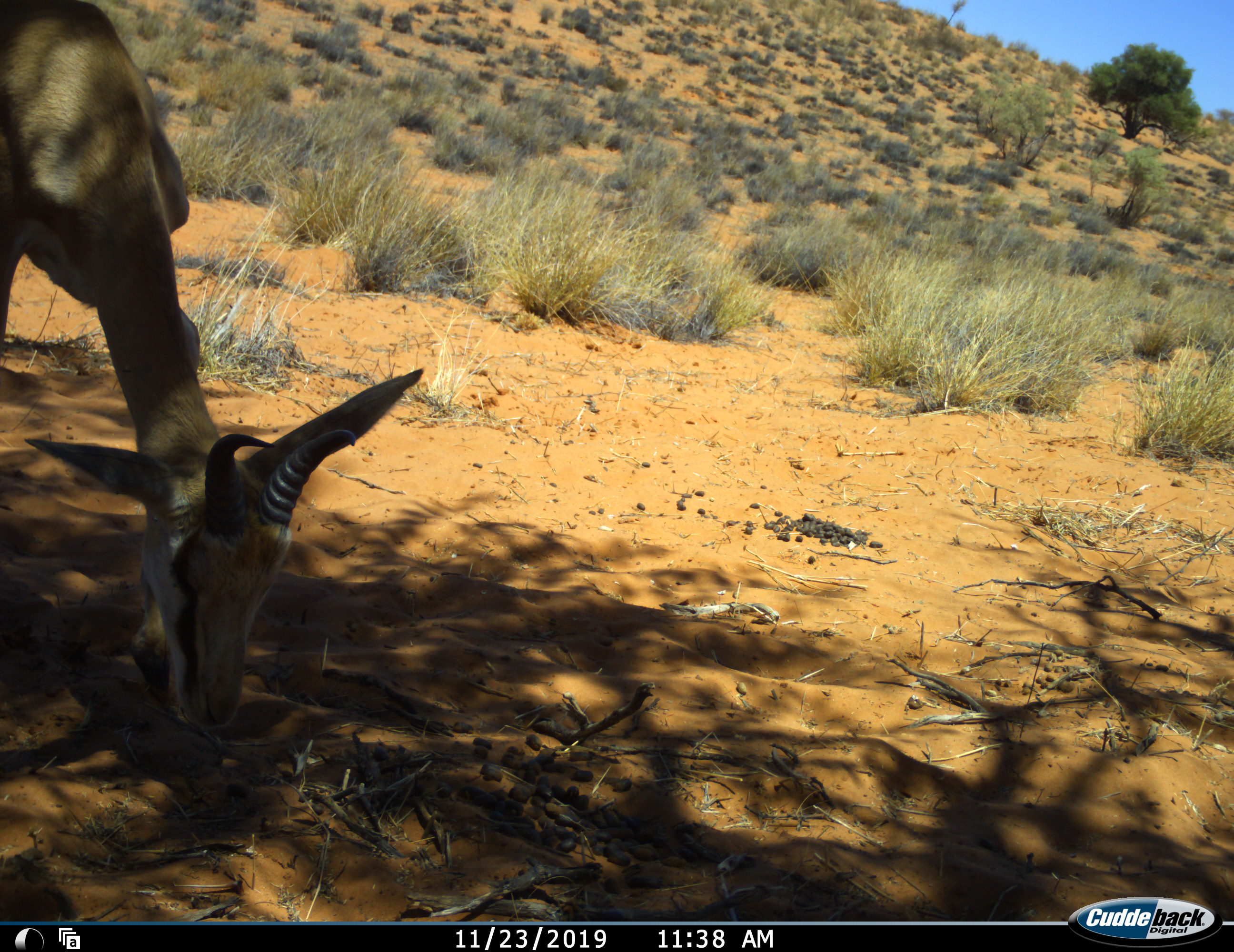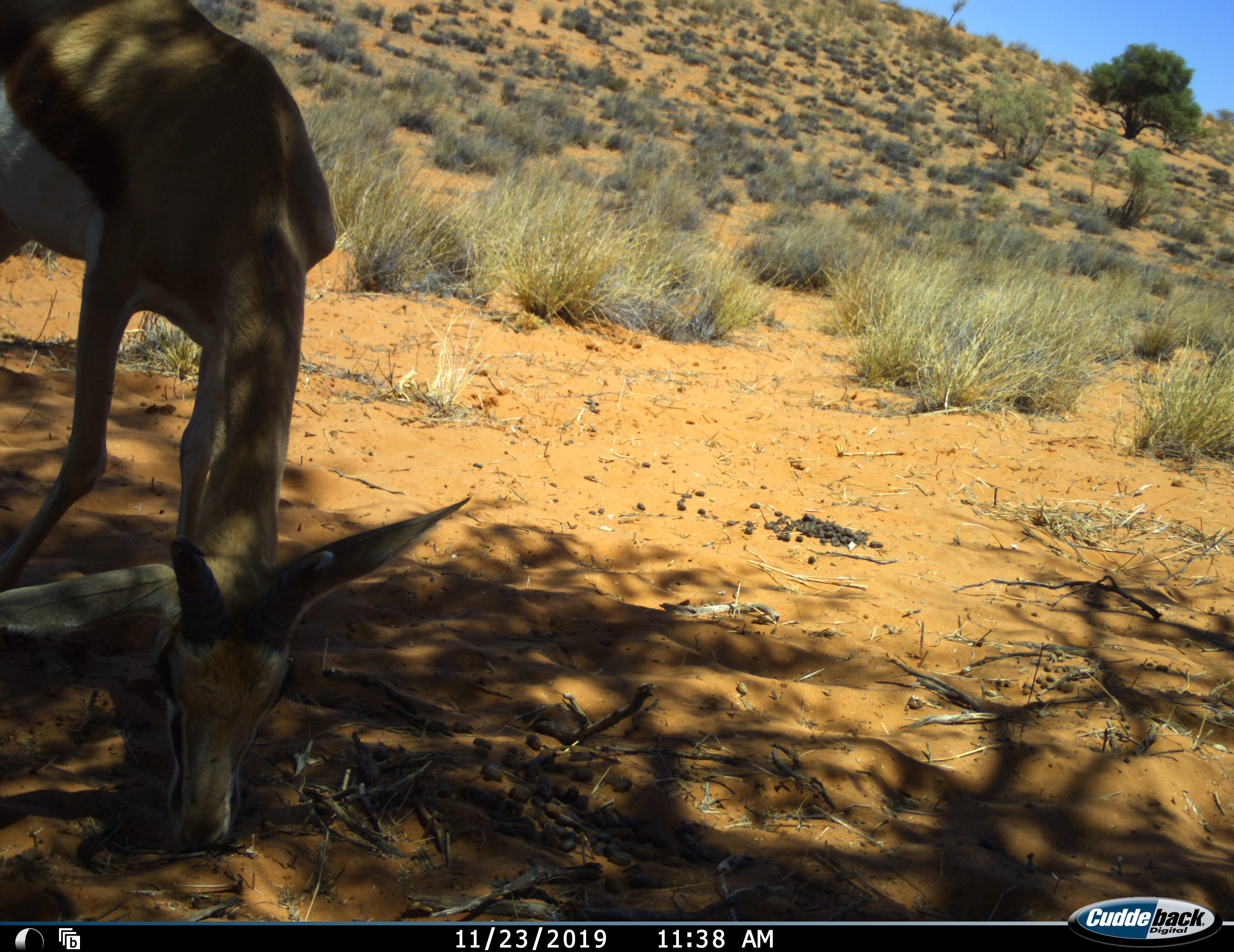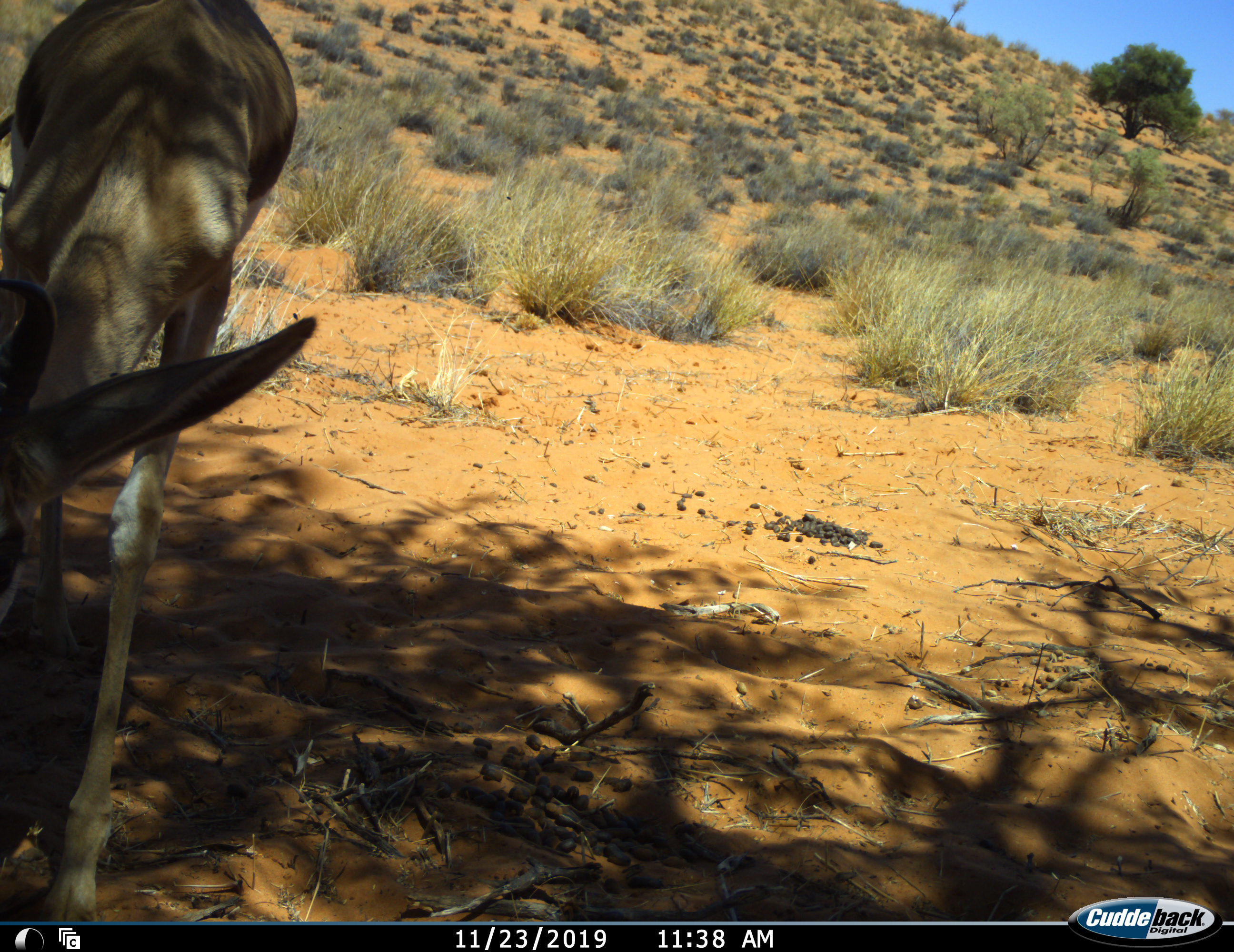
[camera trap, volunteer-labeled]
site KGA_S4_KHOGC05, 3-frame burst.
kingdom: Animalia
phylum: Chordata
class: Mammalia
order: Artiodactyla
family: Bovidae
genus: Antidorcas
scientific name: Antidorcas marsupialis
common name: springbok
Springbok (Antidorcas marsupialis), count 1. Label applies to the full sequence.